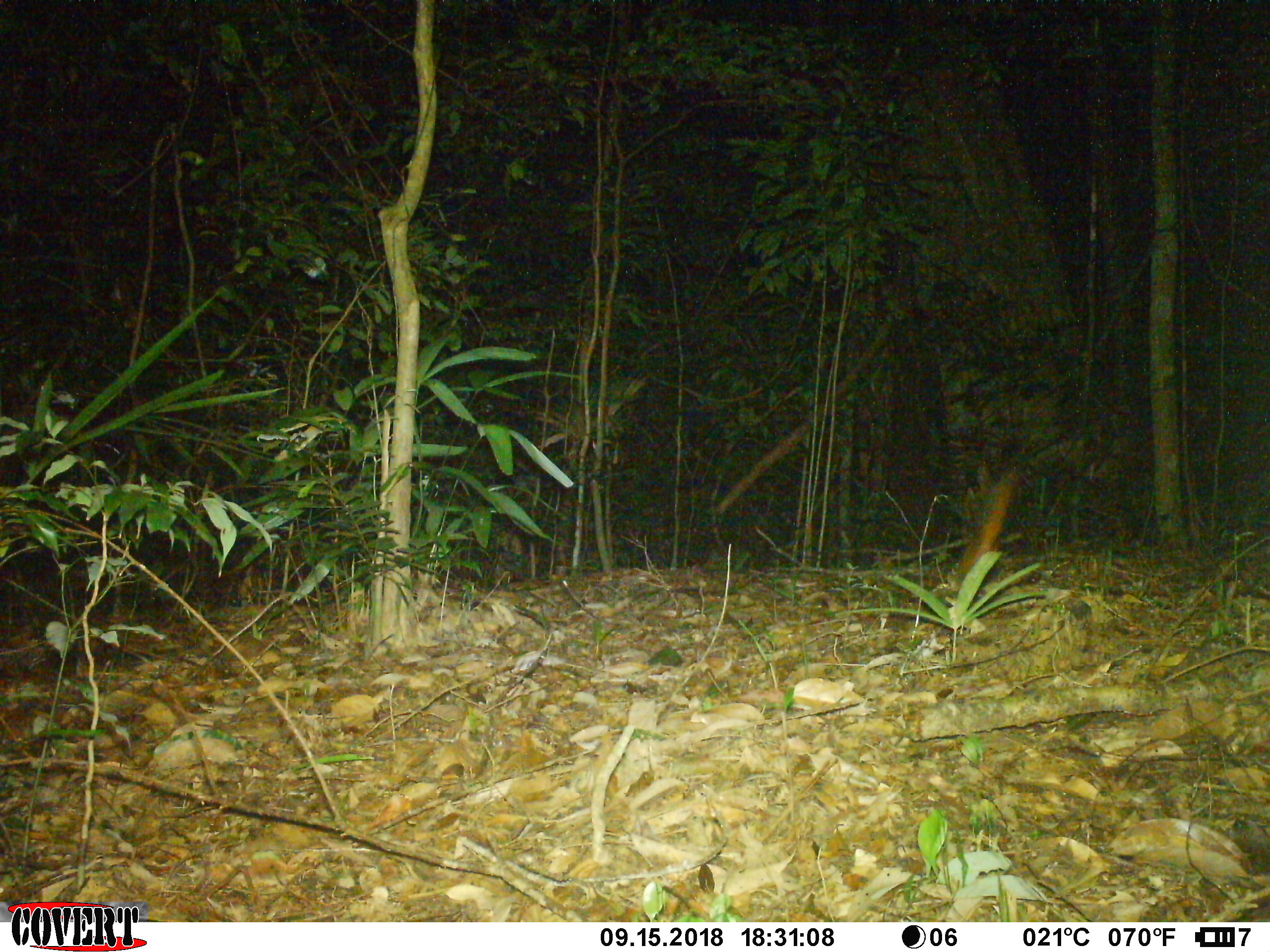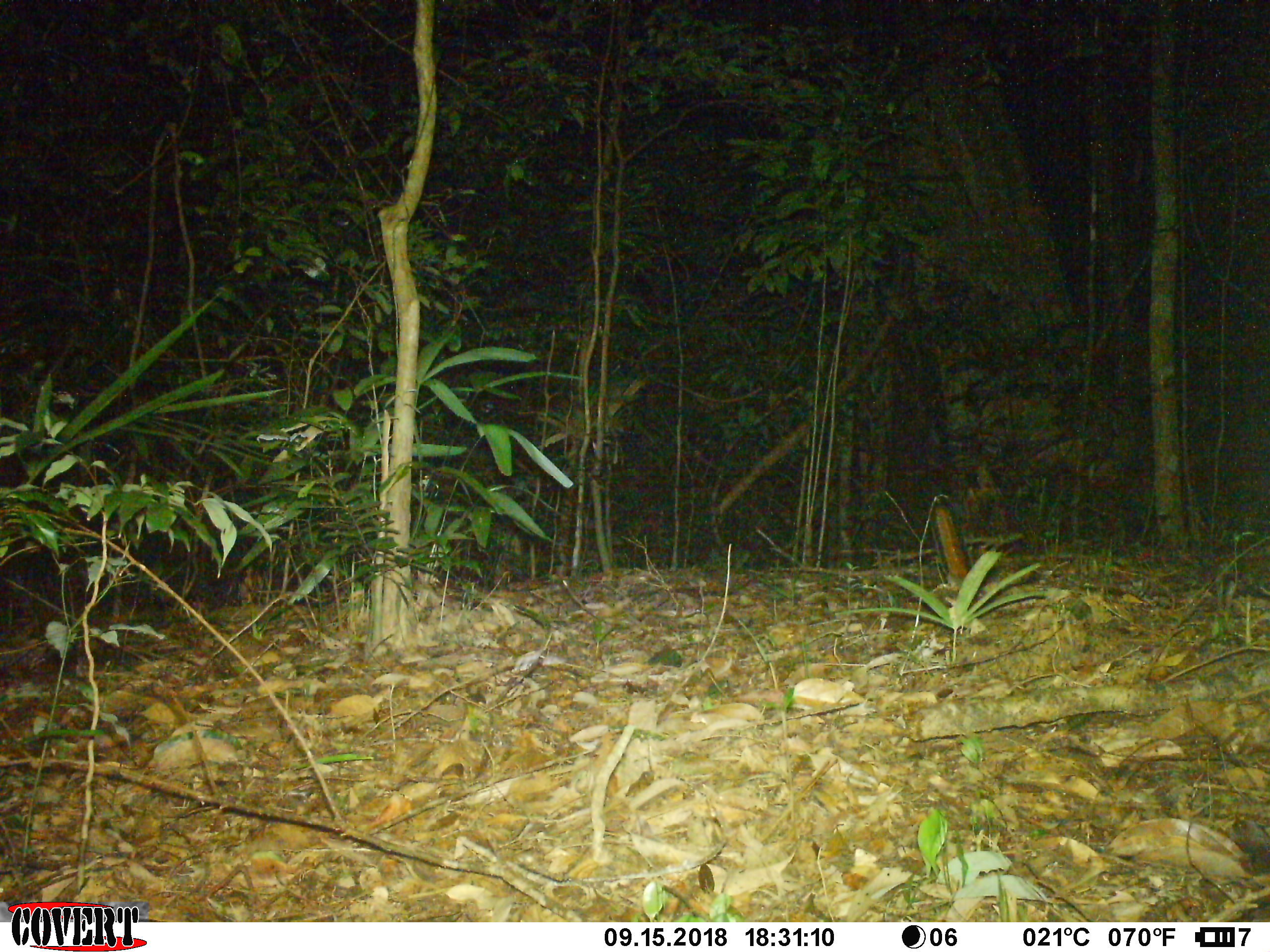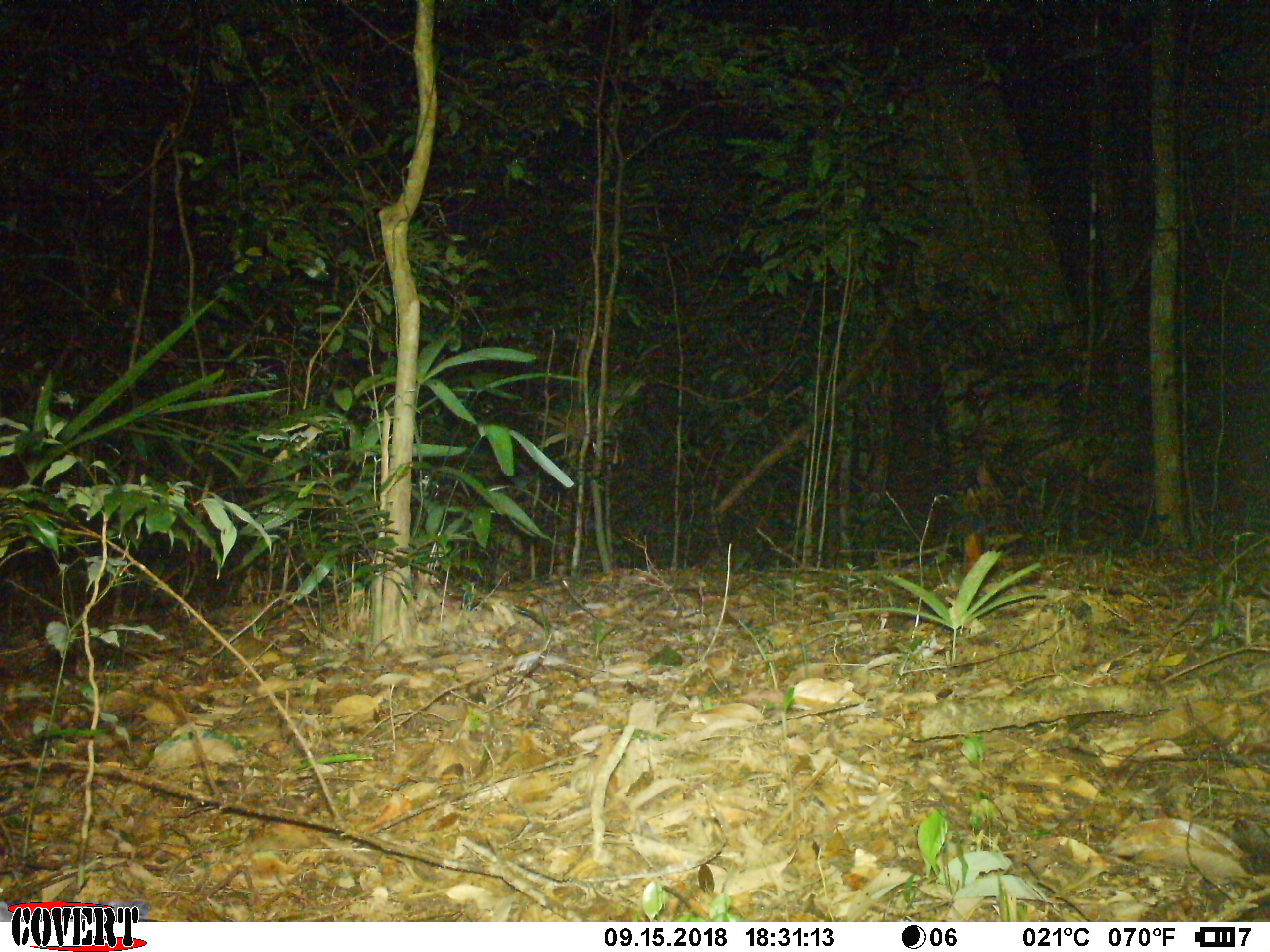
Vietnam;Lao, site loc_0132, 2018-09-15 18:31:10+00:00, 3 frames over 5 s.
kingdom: Animalia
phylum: Chordata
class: Mammalia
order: Rodentia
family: Sciuridae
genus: Dremomys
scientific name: Dremomys rufigenis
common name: red-cheeked squirrel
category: red cheeked squirrel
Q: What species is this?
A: Red cheeked squirrel (red-cheeked squirrel) (Dremomys rufigenis).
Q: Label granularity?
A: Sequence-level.